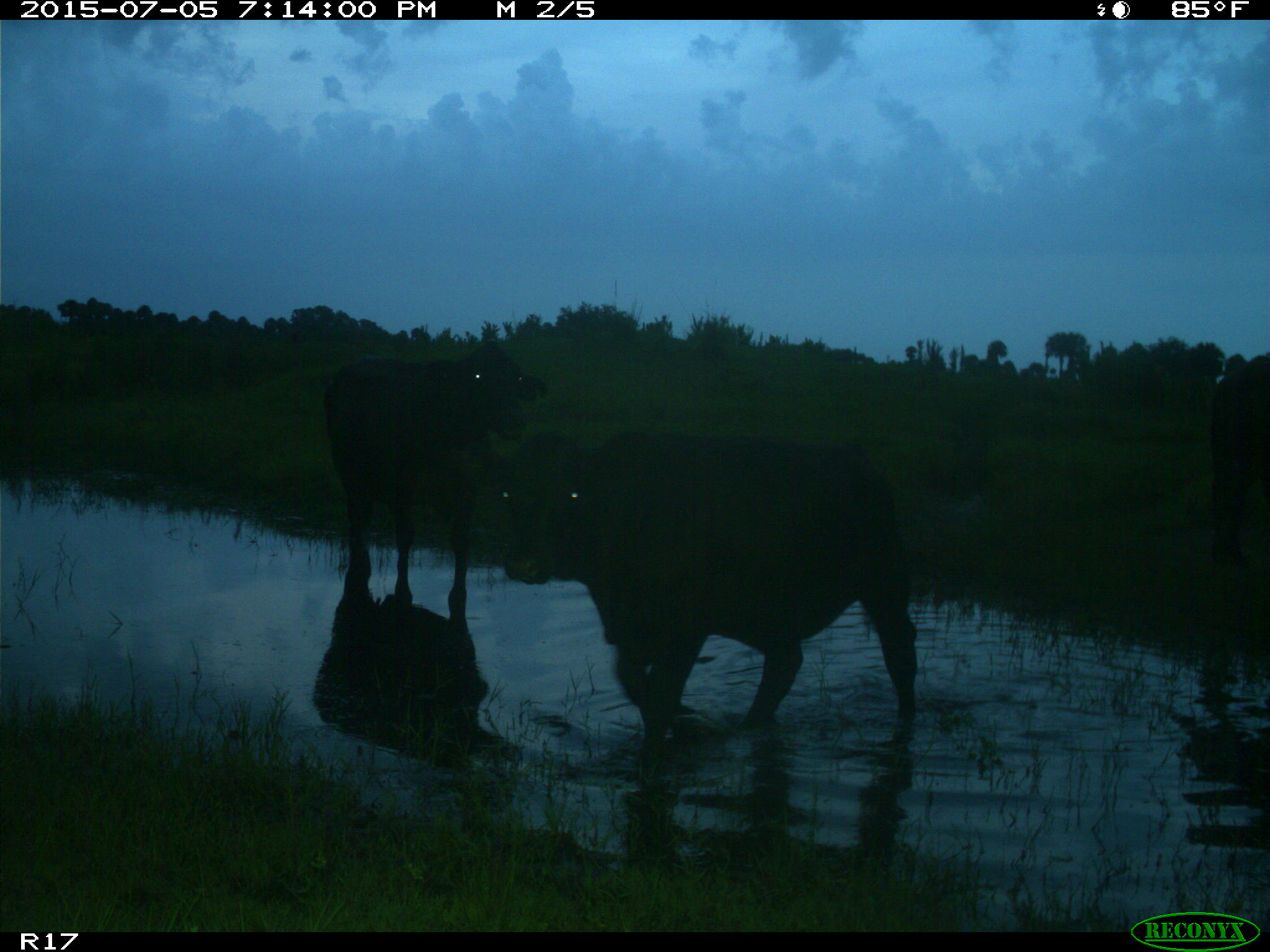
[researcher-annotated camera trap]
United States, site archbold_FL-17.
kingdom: Animalia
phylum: Chordata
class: Mammalia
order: Artiodactyla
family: Bovidae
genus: Bos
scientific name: Bos taurus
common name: domestic cow